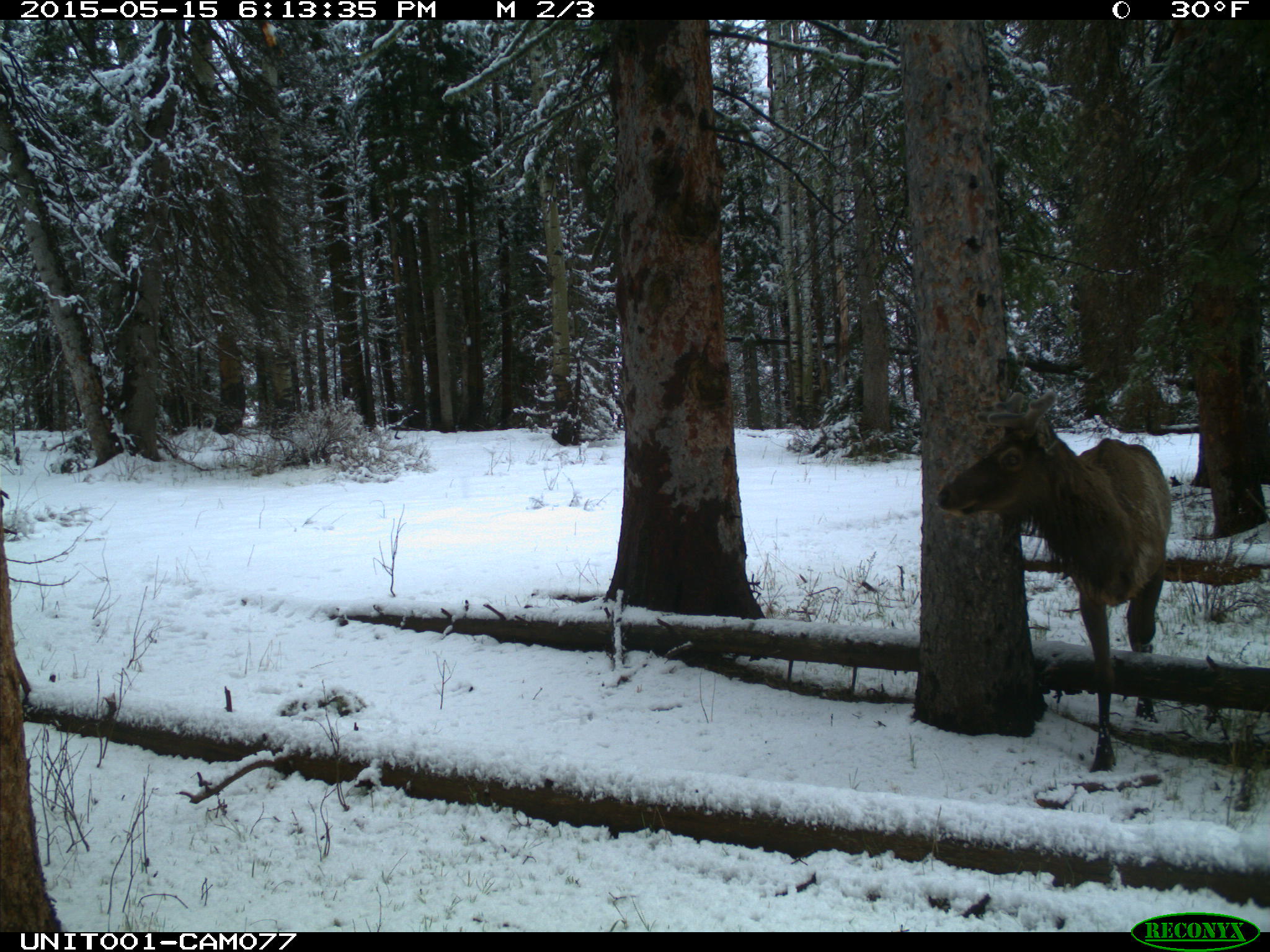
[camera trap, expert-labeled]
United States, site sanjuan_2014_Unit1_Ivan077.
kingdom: Animalia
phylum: Chordata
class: Mammalia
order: Artiodactyla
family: Cervidae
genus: Cervus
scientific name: Cervus elaphus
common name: red deer